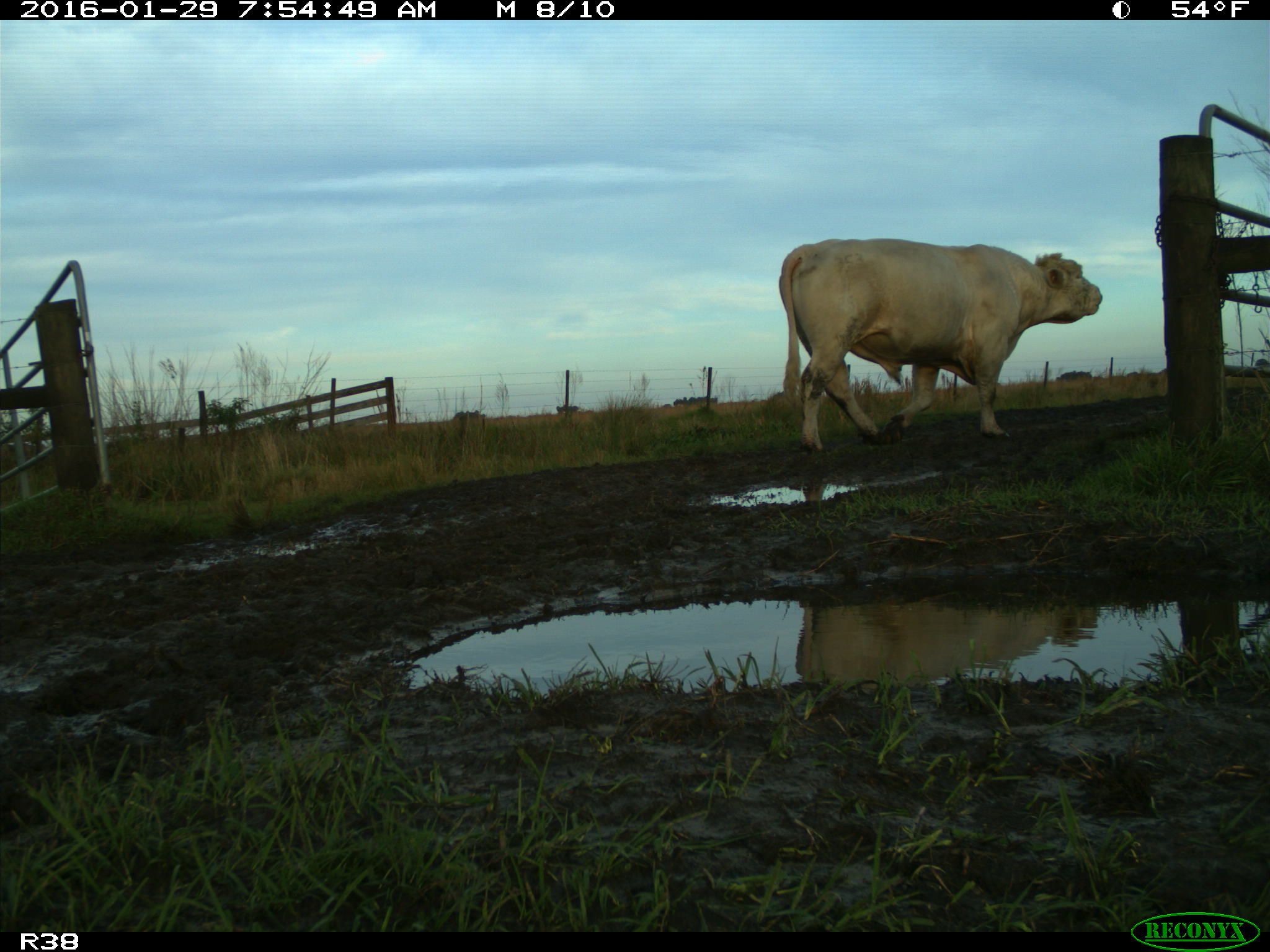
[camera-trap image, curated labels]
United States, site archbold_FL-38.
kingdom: Animalia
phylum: Chordata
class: Mammalia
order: Artiodactyla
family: Bovidae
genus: Bos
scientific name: Bos taurus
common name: domestic cow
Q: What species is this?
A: Bos taurus (domestic cow).